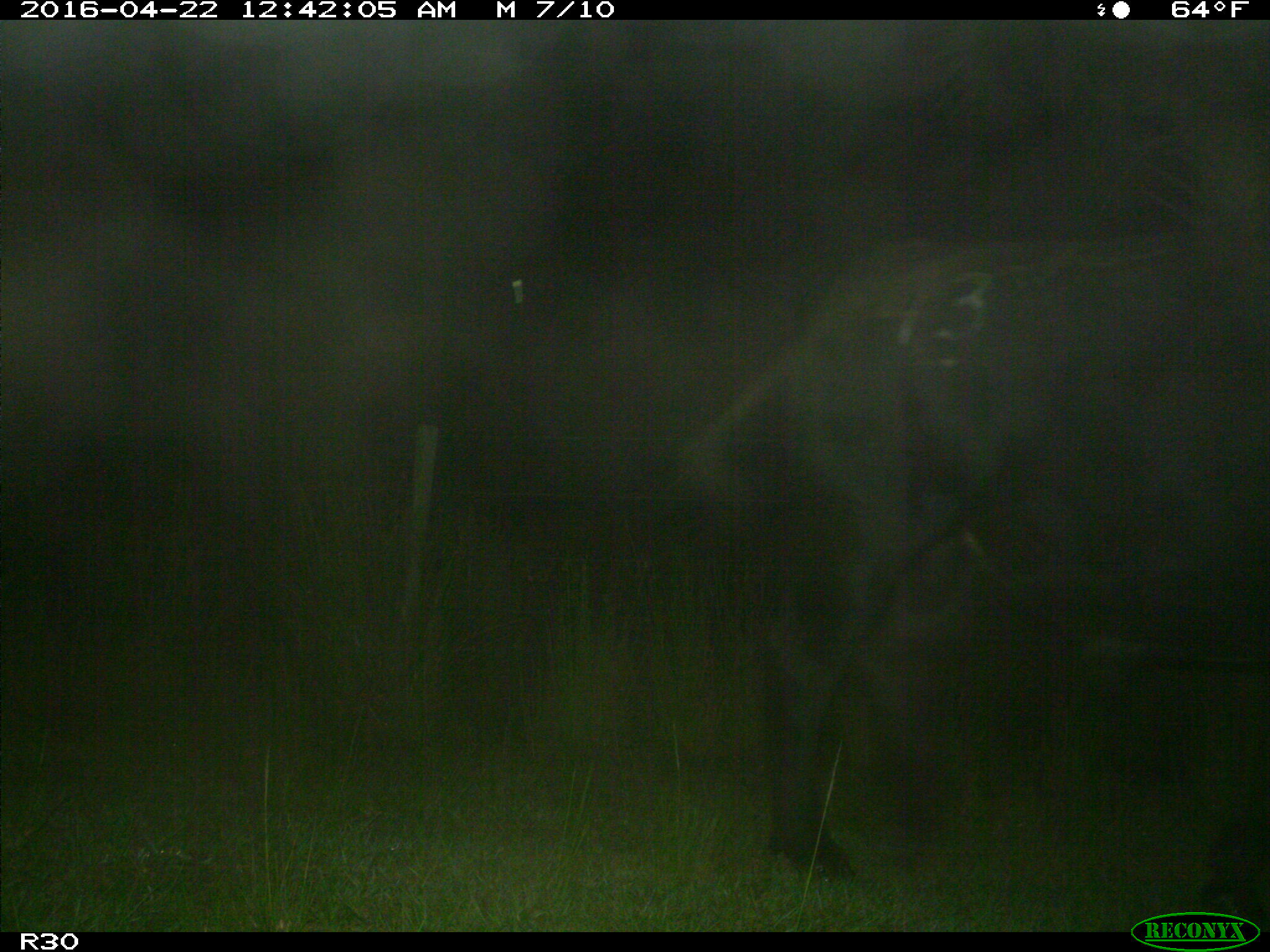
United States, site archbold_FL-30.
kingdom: Animalia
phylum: Chordata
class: Mammalia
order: Artiodactyla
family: Bovidae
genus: Bos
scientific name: Bos taurus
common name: domestic cow